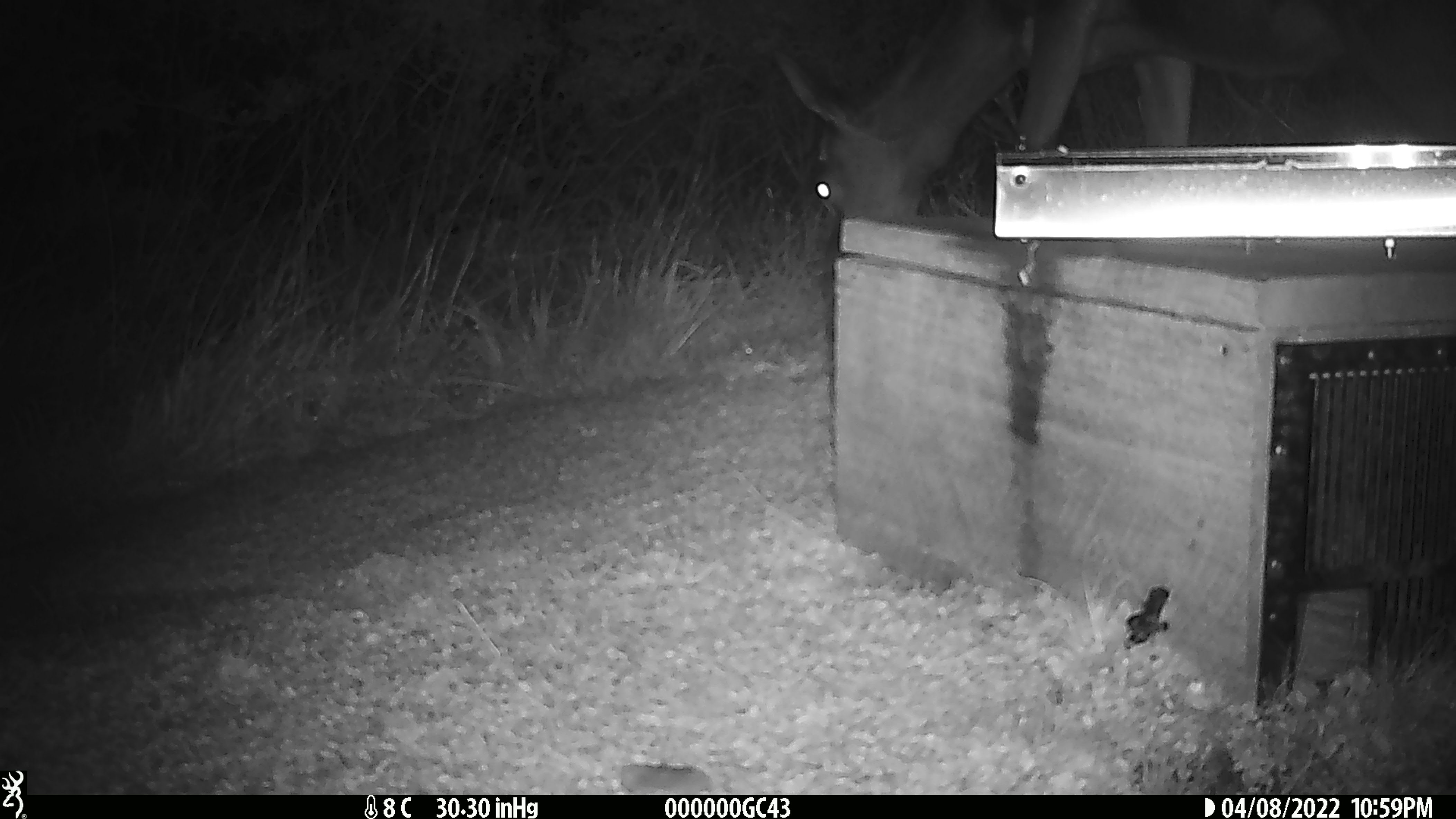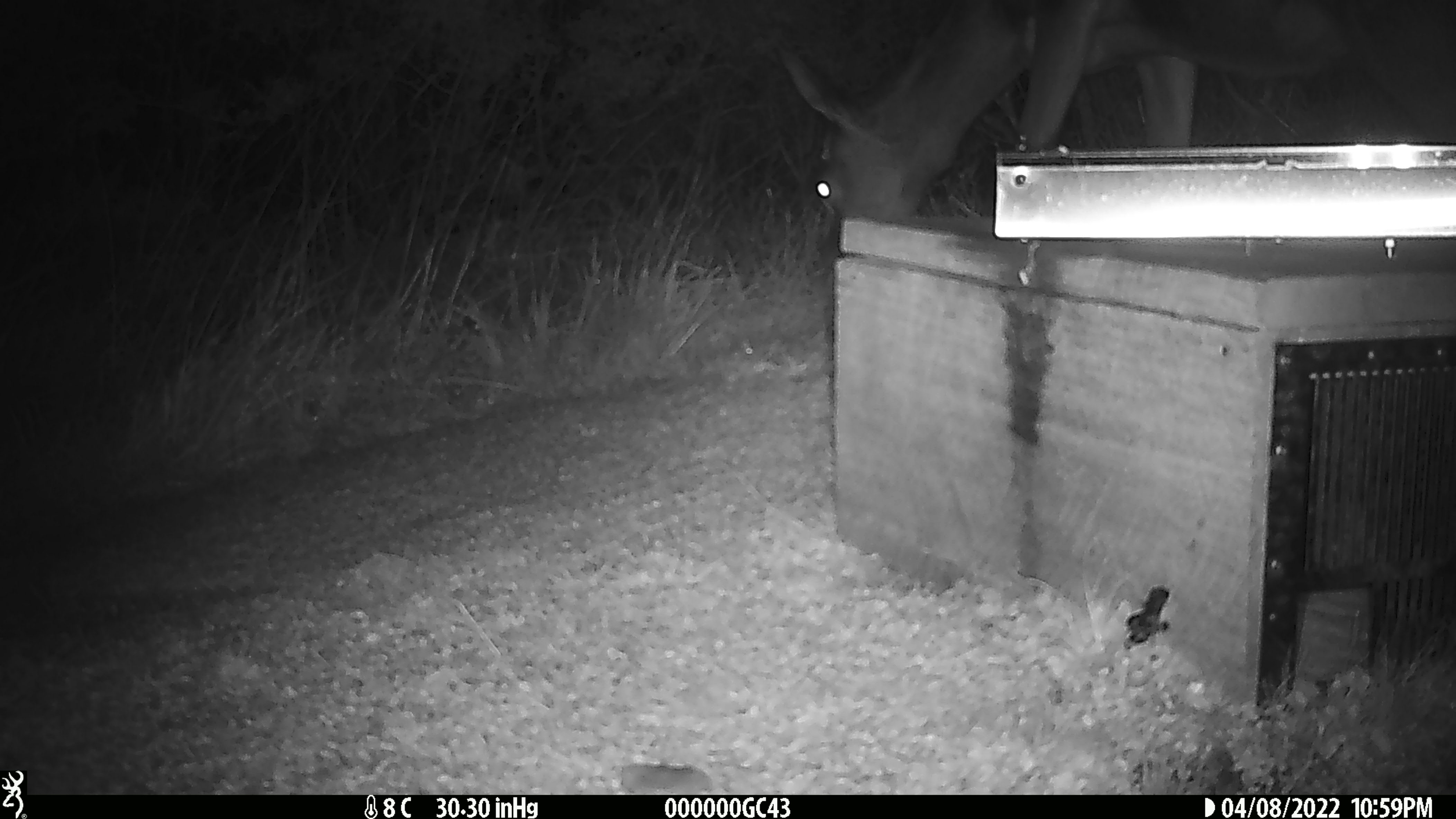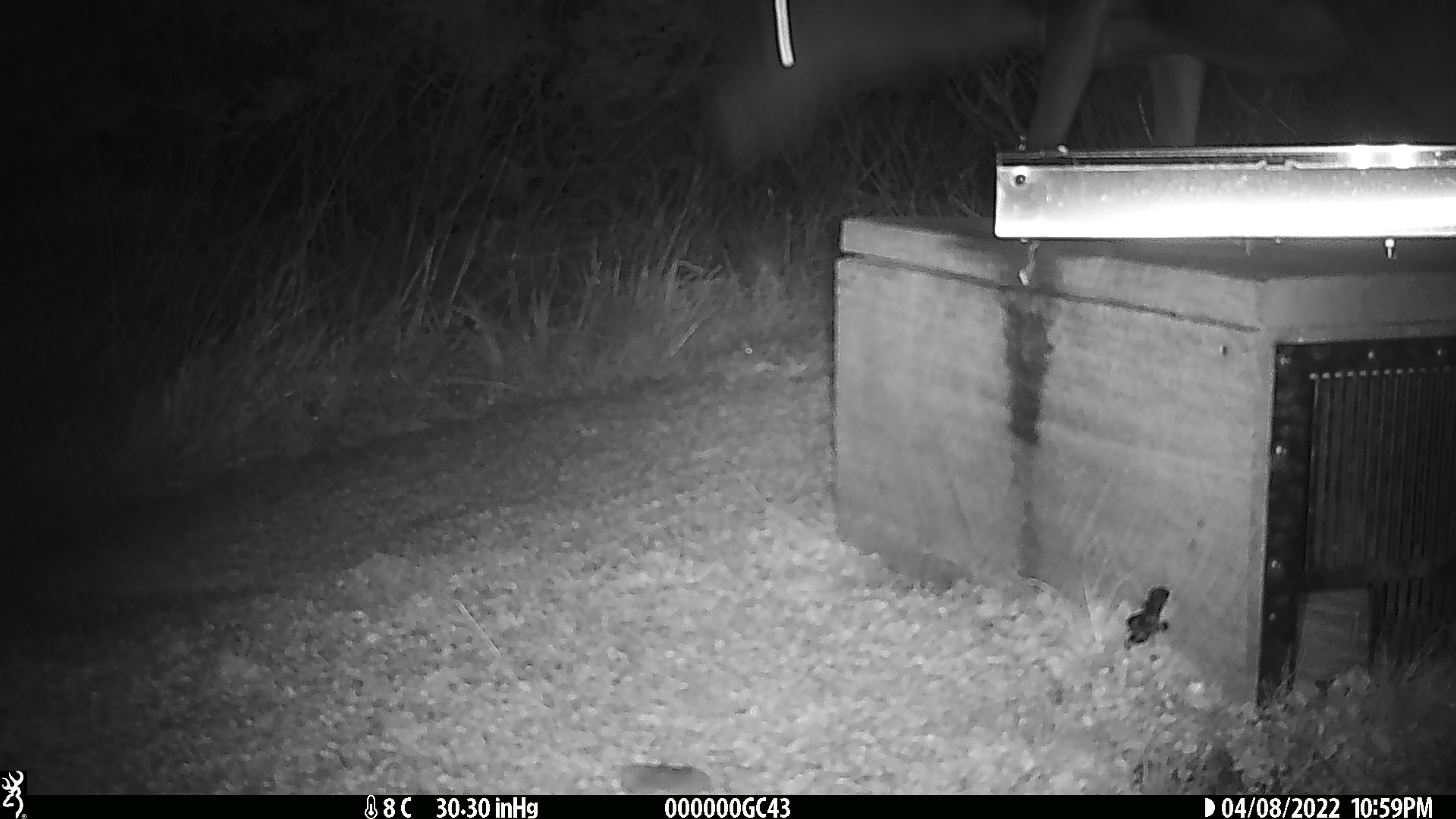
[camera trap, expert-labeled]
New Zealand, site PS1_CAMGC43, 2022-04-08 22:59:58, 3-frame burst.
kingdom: Animalia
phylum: Chordata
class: Mammalia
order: Artiodactyla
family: Cervidae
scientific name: Cervidae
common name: deer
Deer (Cervidae).